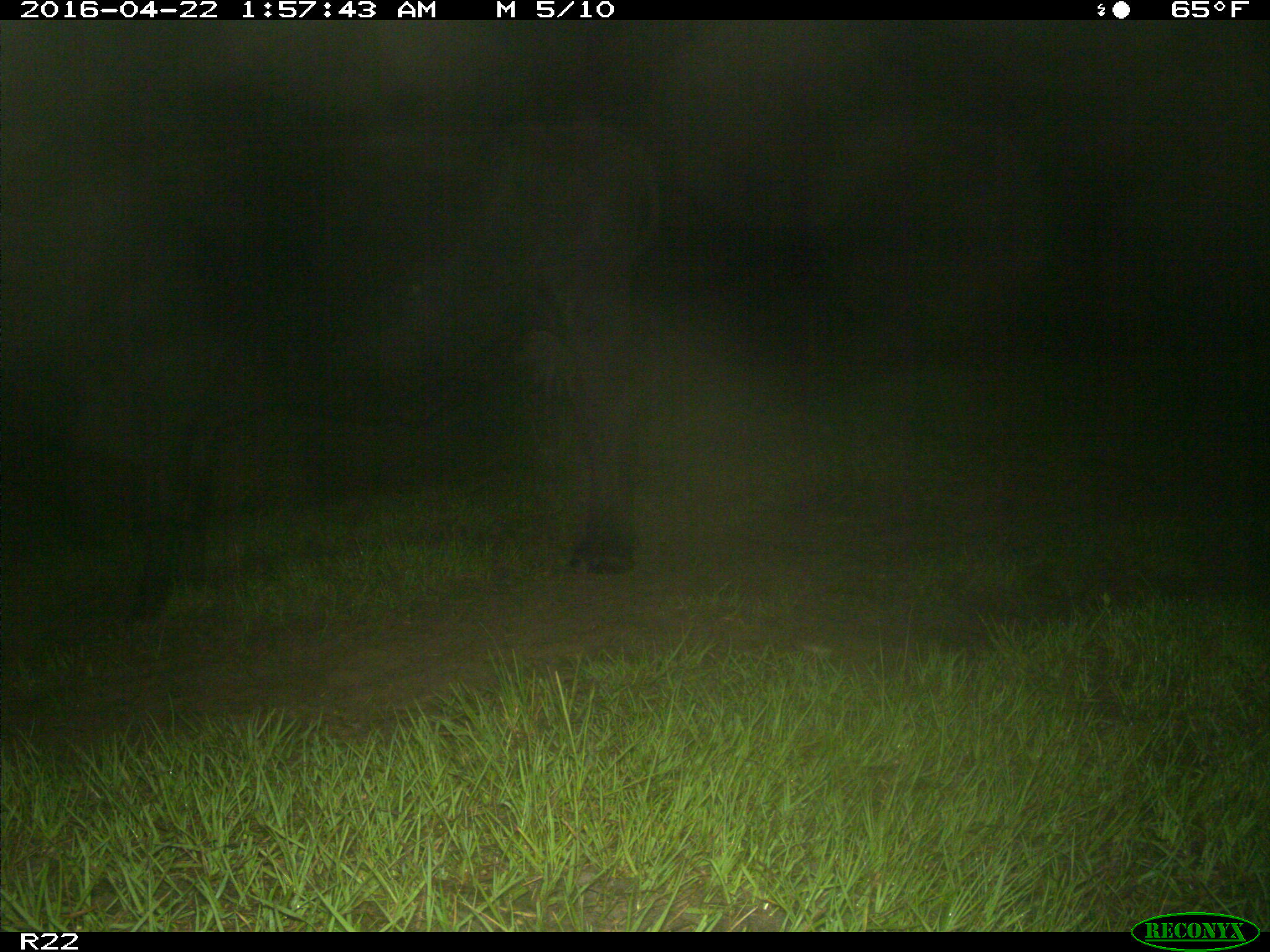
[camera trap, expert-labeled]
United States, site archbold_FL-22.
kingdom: Animalia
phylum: Chordata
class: Mammalia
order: Artiodactyla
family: Bovidae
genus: Bos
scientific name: Bos taurus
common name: domestic cow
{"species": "Bos taurus (domestic cow)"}